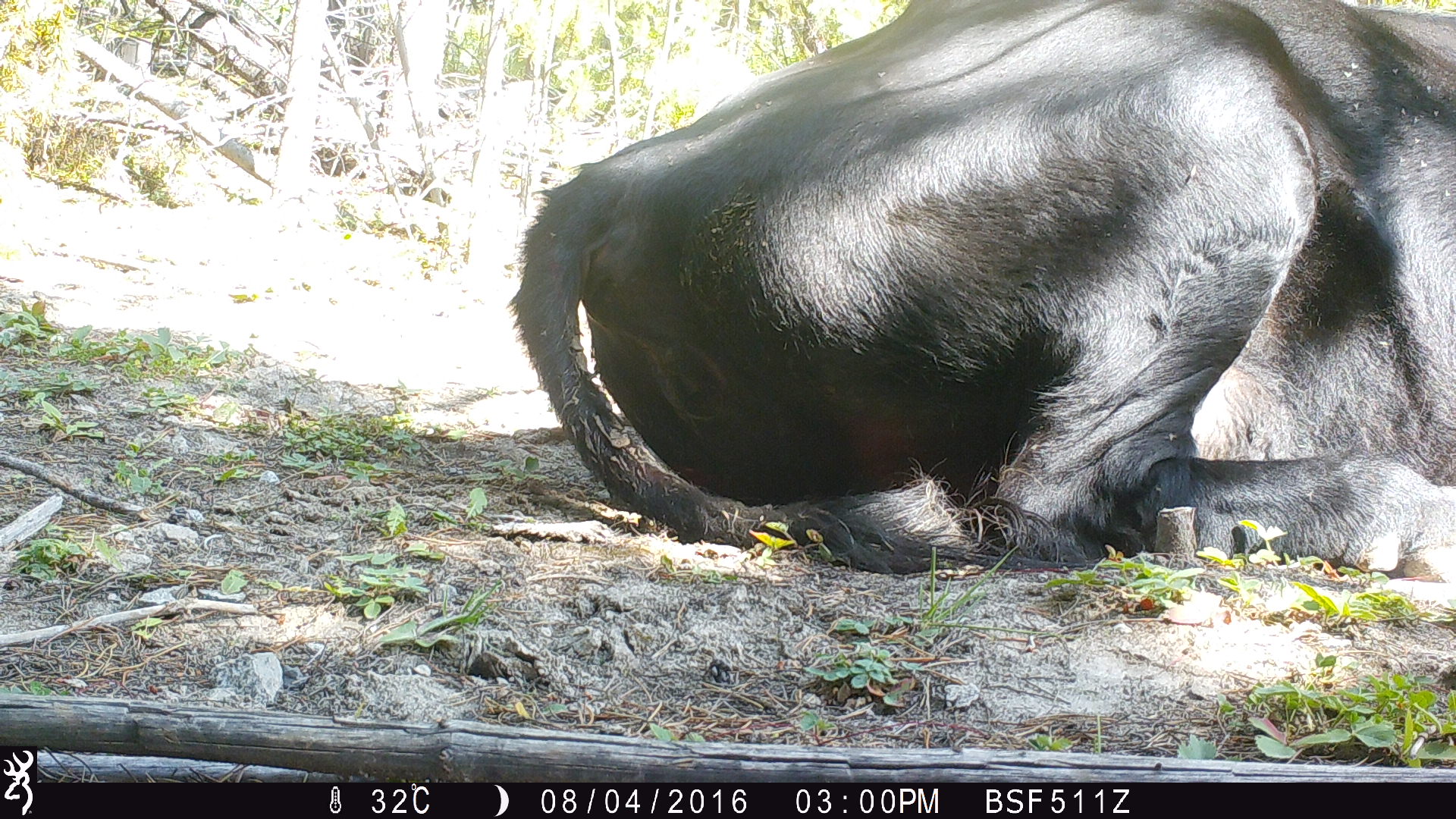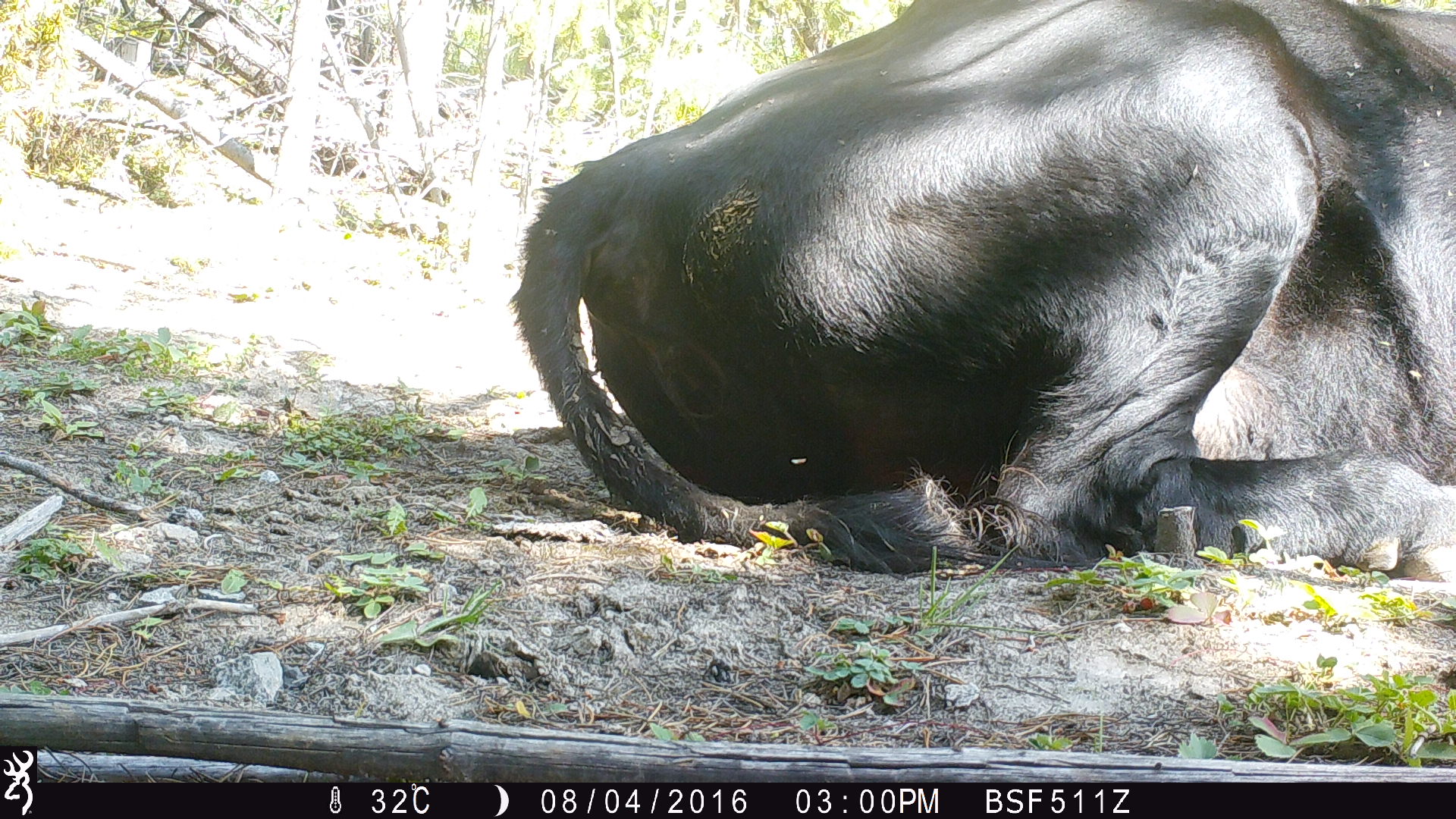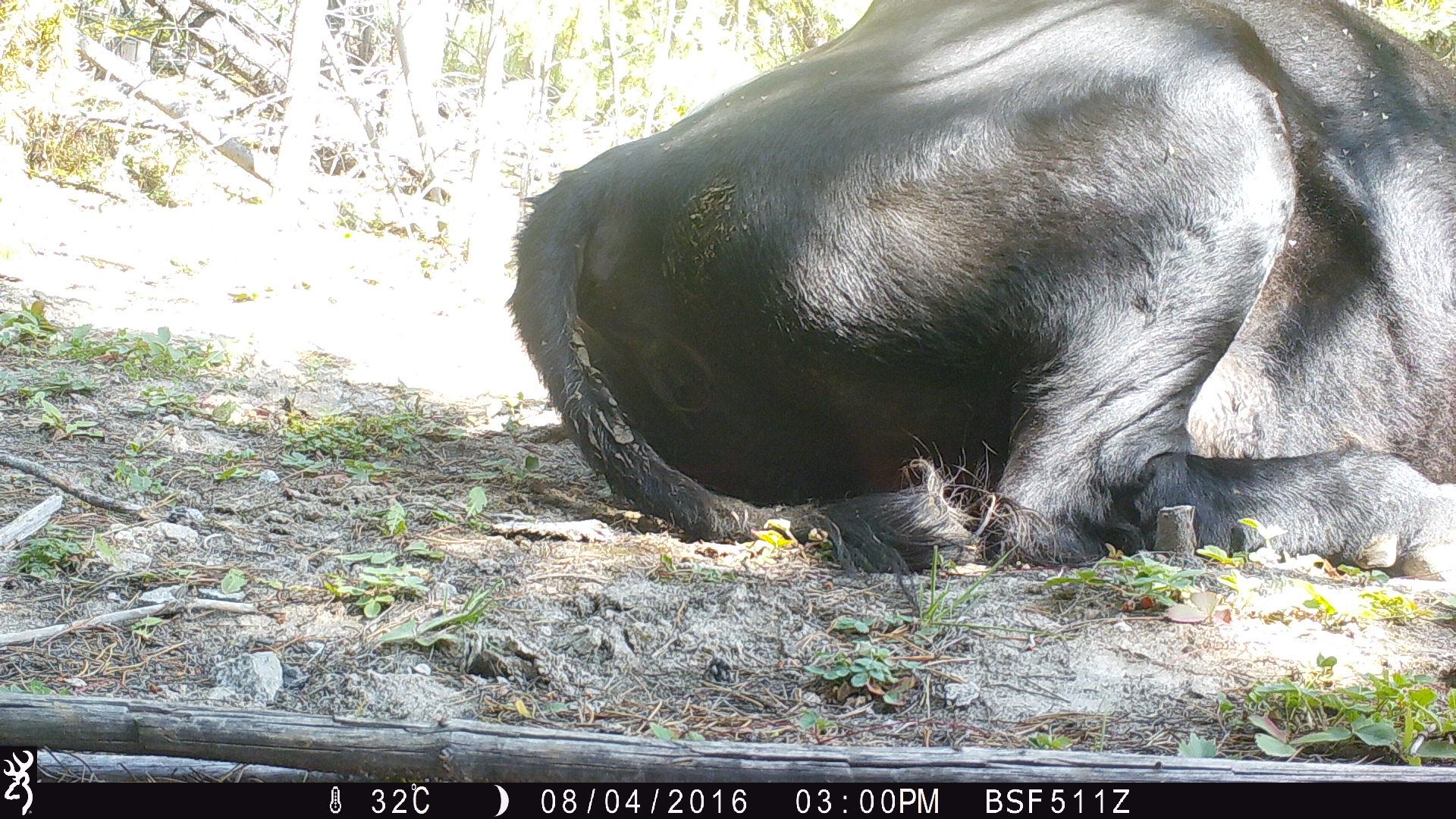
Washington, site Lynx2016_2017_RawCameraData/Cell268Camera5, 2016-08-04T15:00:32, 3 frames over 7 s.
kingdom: Animalia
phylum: Chordata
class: Mammalia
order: Artiodactyla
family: Bovidae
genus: Bos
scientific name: Bos taurus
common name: domestic cattle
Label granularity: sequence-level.